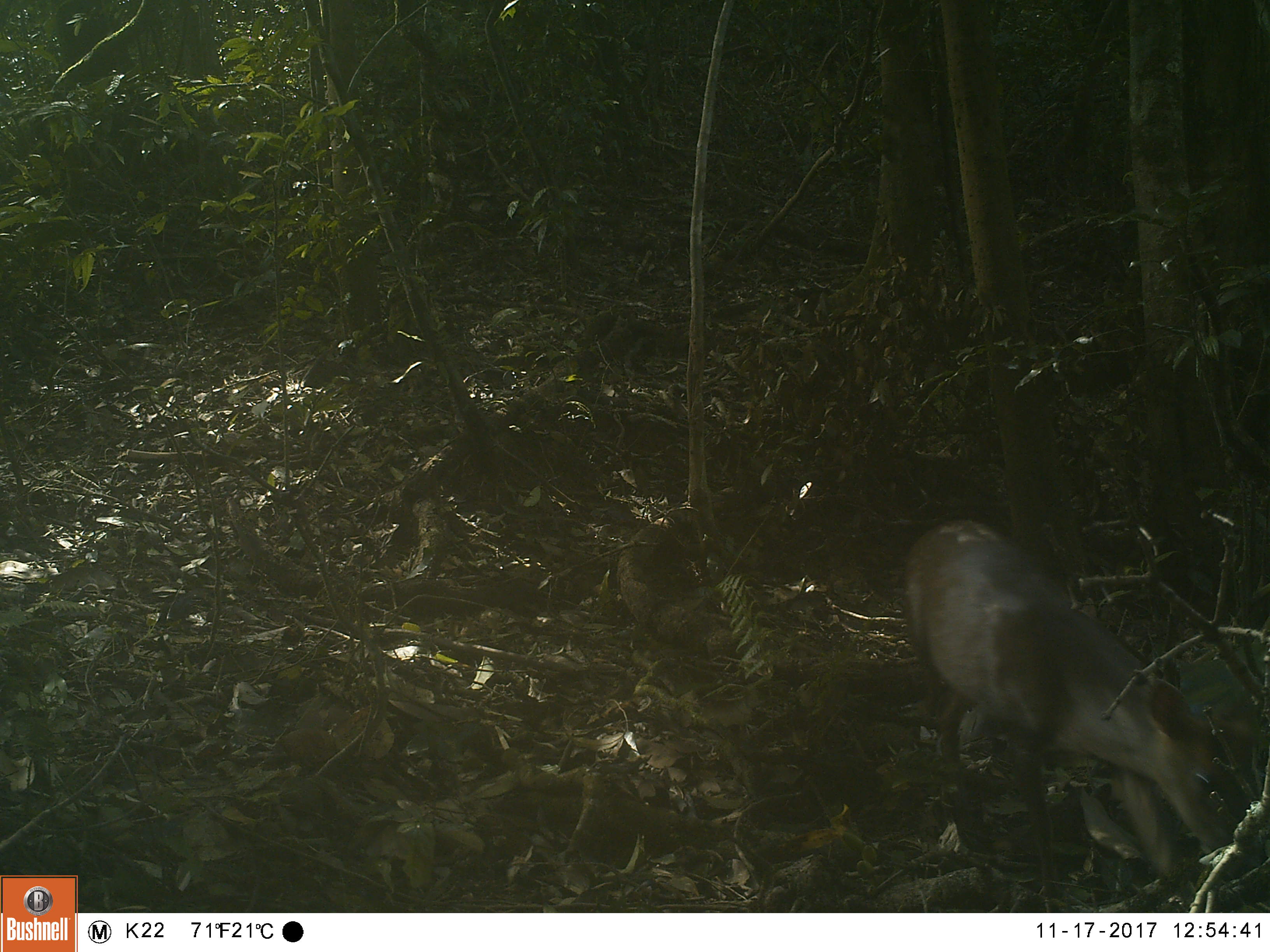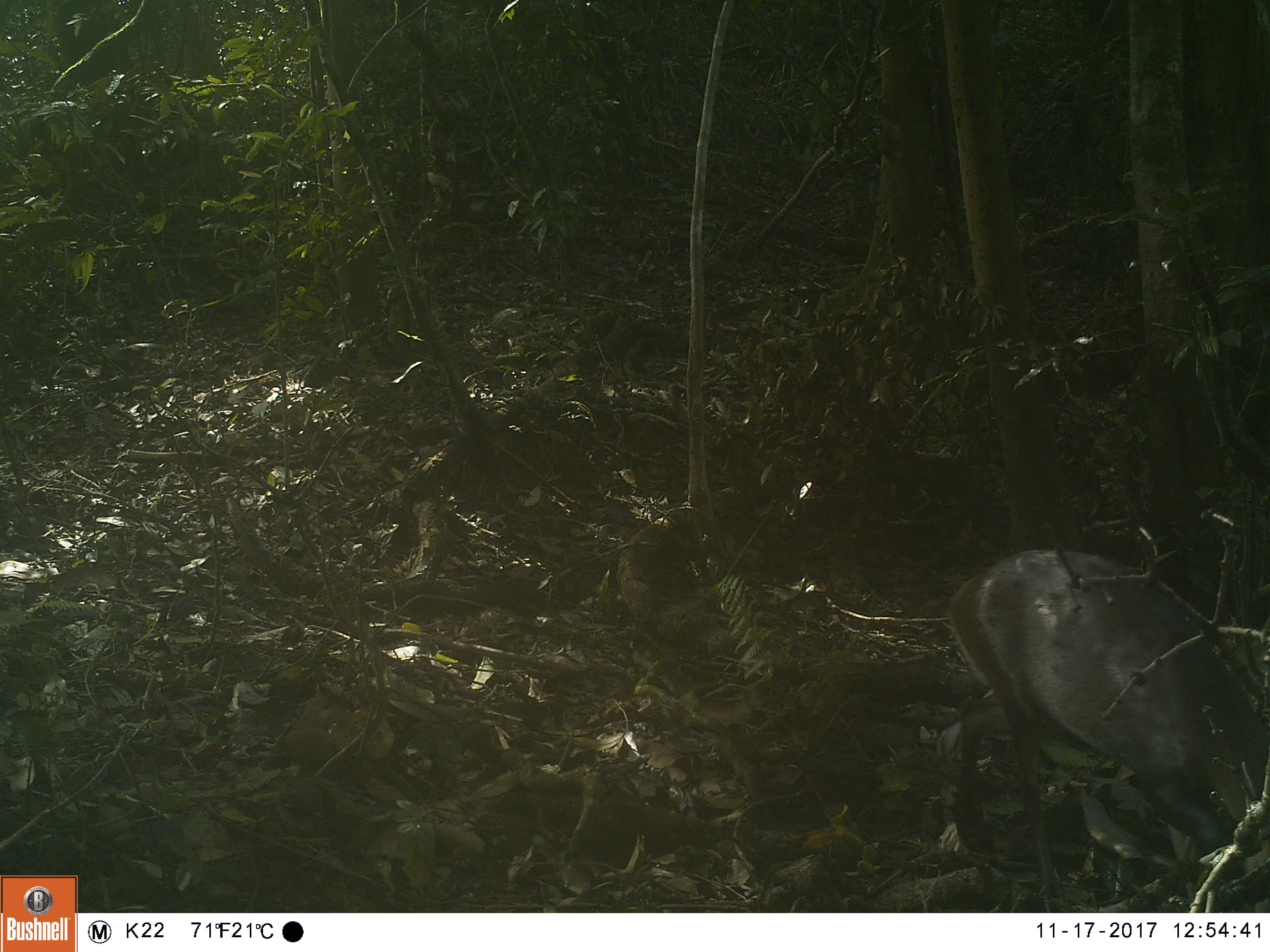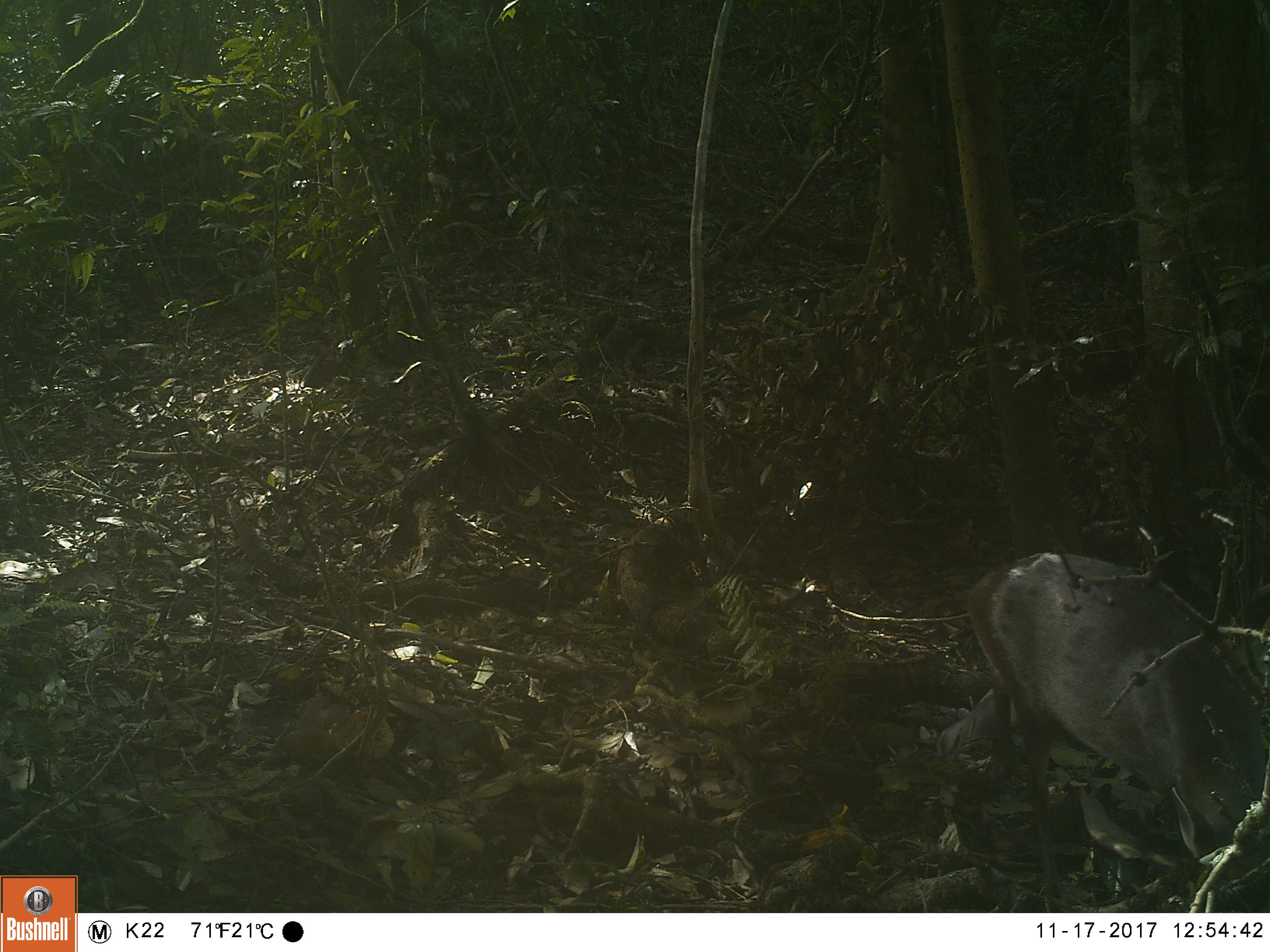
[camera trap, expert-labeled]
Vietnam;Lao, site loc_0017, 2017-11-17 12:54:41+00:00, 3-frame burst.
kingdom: Animalia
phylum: Chordata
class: Mammalia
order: Artiodactyla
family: Cervidae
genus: Muntiacus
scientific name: Muntiacus rooseveltorum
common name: roosevelt's muntjac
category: roosevelts muntjac group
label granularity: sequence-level